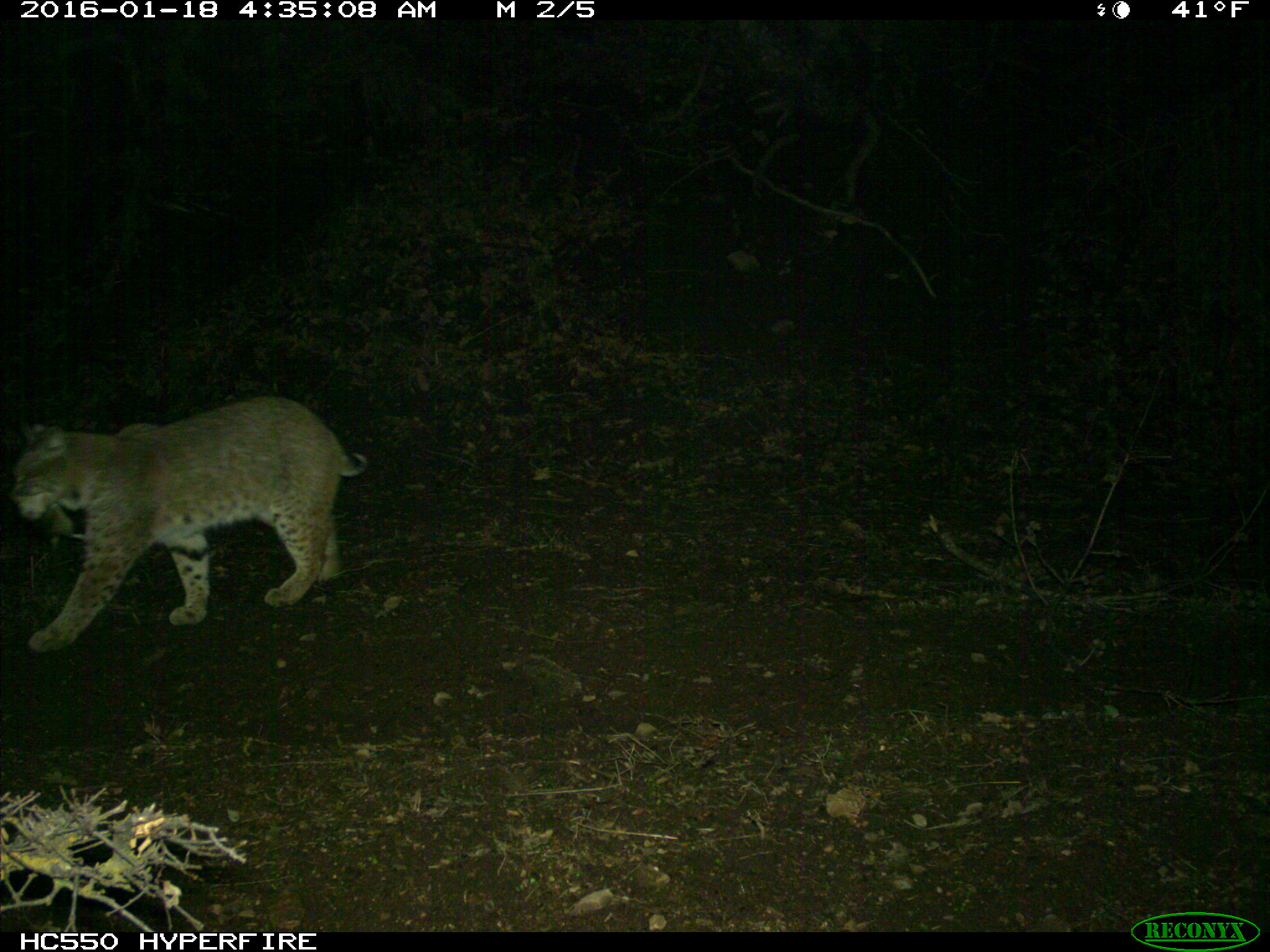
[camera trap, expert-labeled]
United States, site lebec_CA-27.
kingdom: Animalia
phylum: Chordata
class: Mammalia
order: Carnivora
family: Felidae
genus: Lynx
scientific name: Lynx rufus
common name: bobcat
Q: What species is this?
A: Lynx rufus (bobcat).